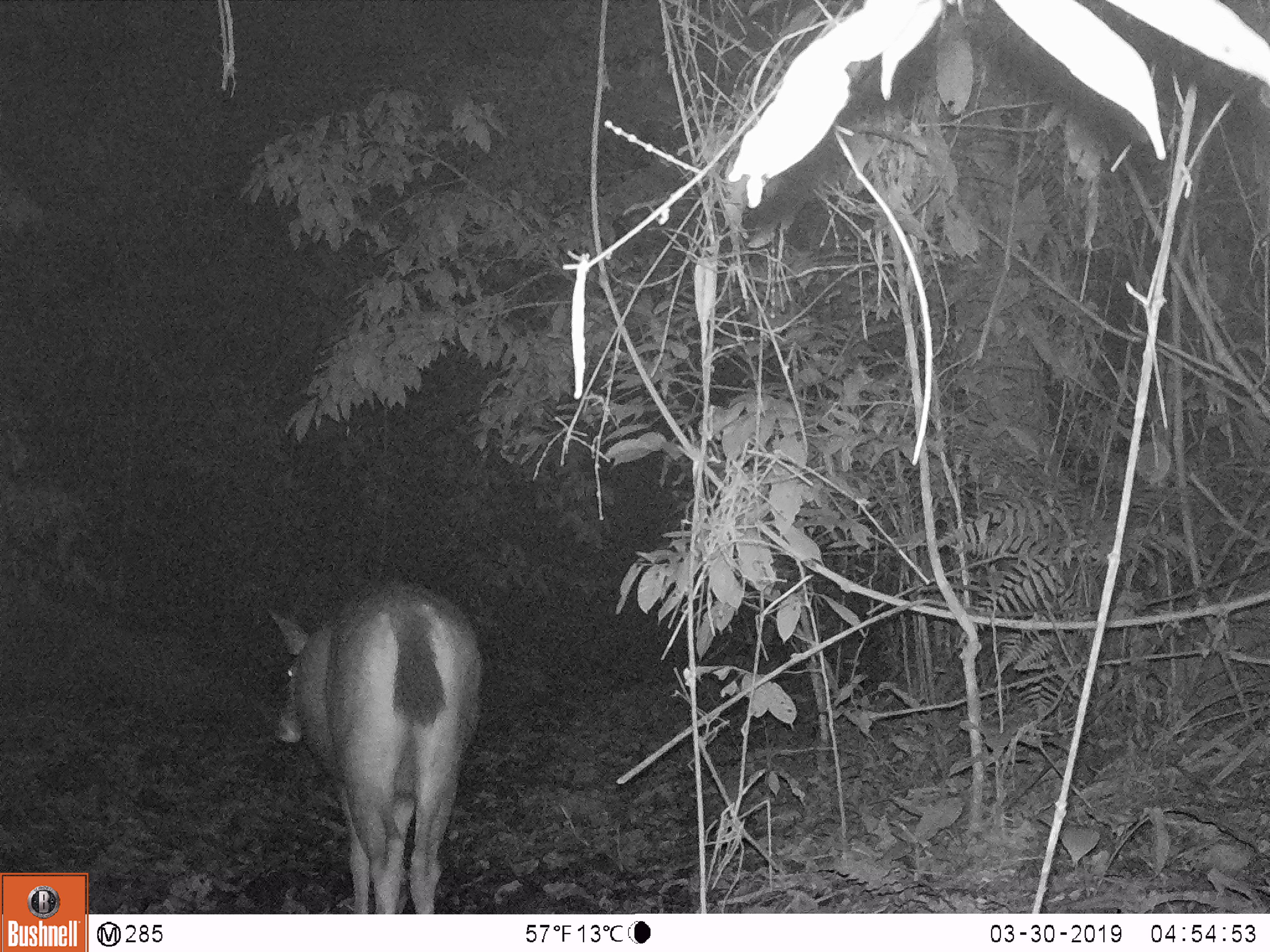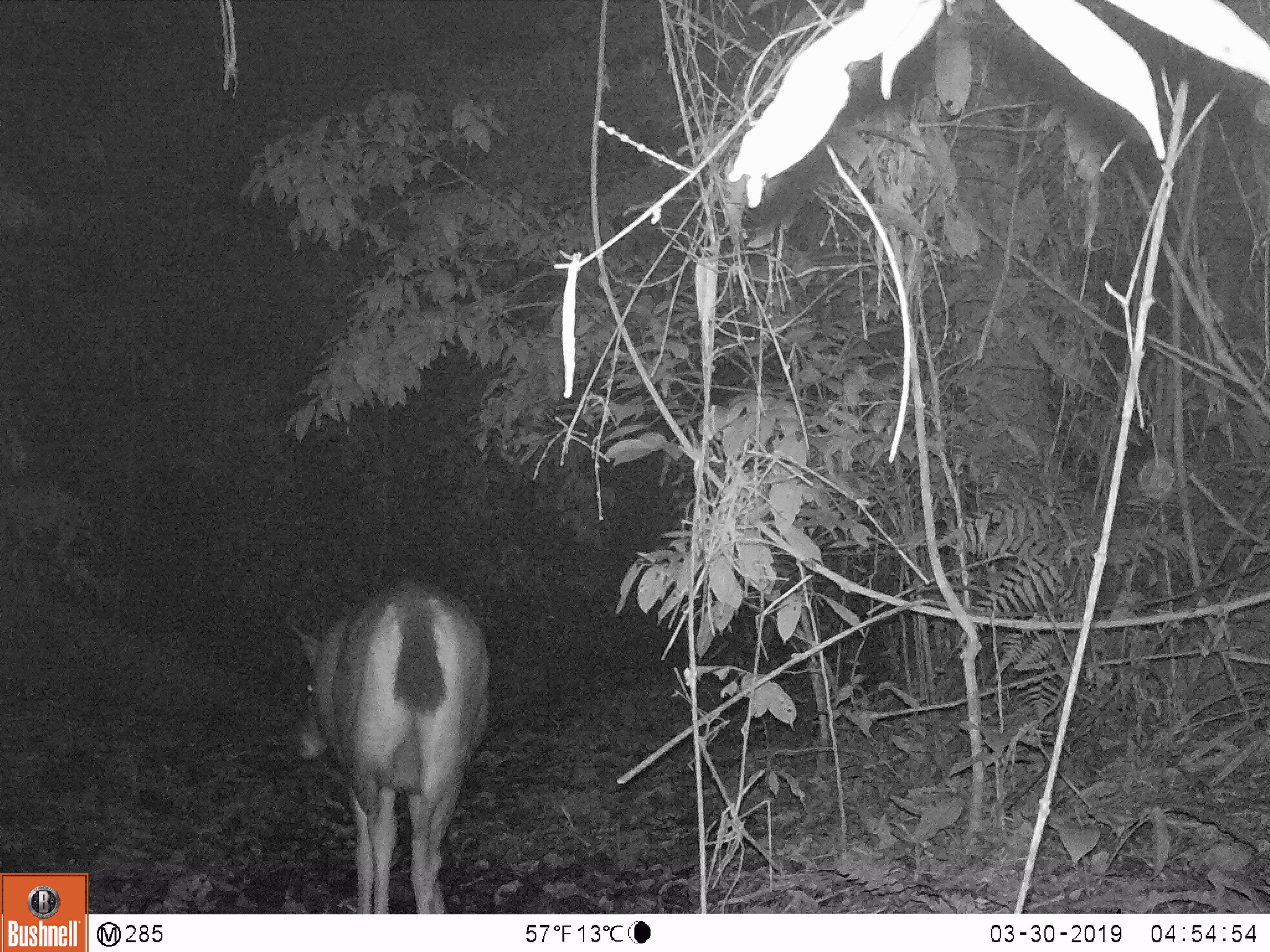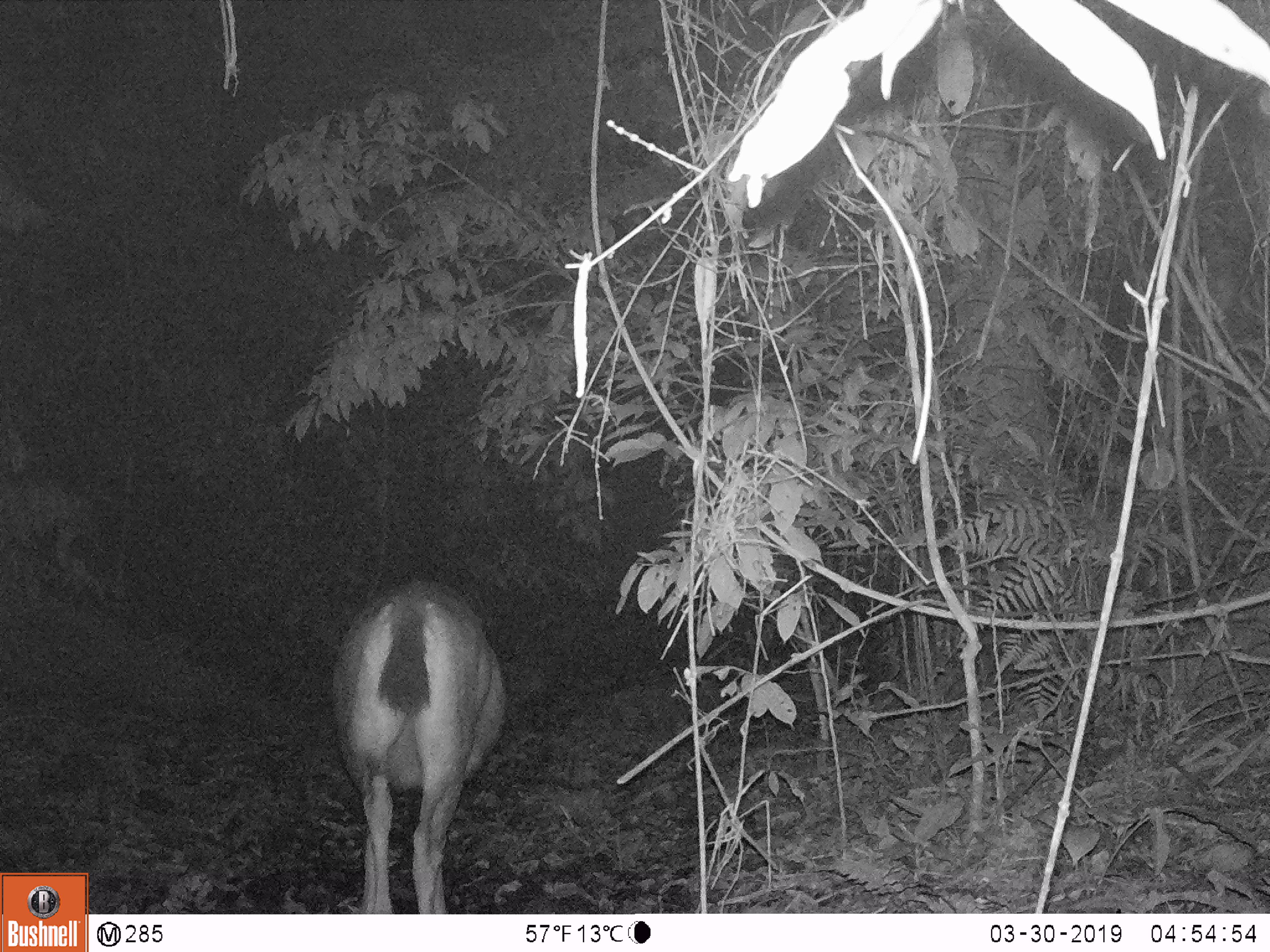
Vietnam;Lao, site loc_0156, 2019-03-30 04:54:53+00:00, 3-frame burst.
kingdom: Animalia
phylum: Chordata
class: Mammalia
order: Artiodactyla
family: Cervidae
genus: Rusa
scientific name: Rusa unicolor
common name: sambar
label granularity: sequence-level